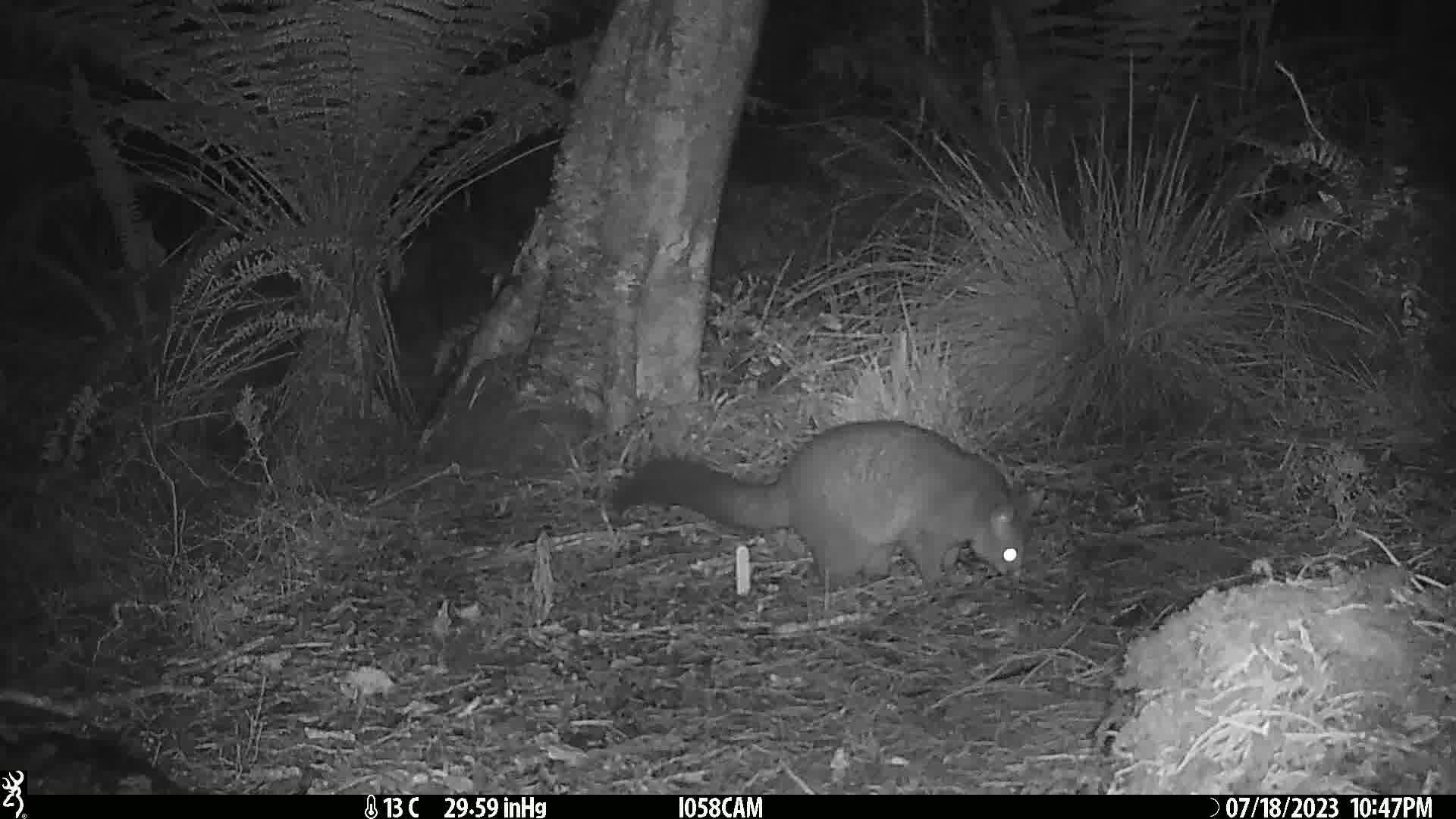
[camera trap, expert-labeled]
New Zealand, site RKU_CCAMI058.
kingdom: Animalia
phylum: Chordata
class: Mammalia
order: Diprotodontia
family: Phalangeridae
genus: Trichosurus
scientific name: Trichosurus vulpecula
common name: common brushtail possum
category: possum